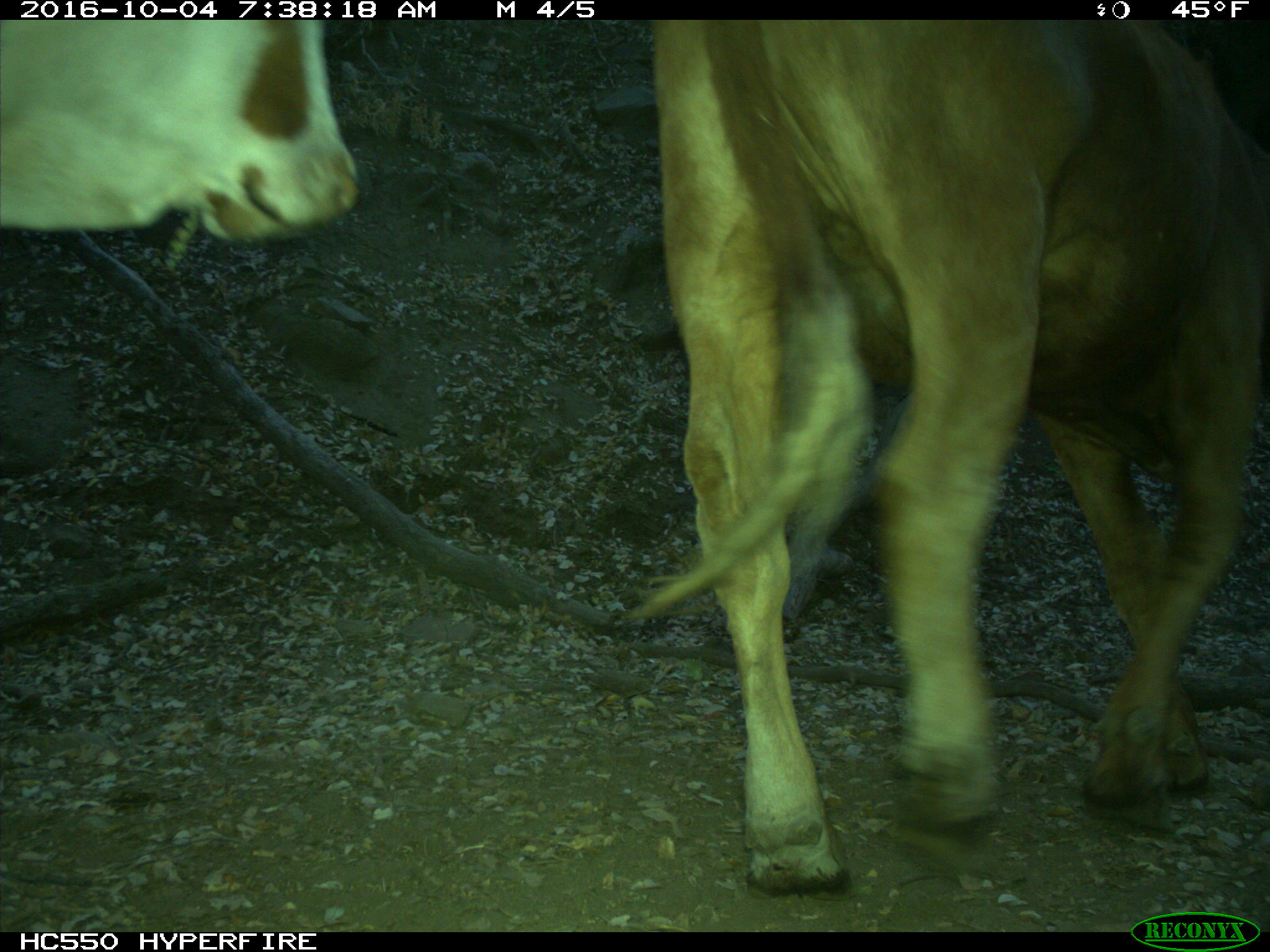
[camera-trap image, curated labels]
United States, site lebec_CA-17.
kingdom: Animalia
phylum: Chordata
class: Mammalia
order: Artiodactyla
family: Bovidae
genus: Bos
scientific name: Bos taurus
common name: domestic cow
Bos taurus (domestic cow).